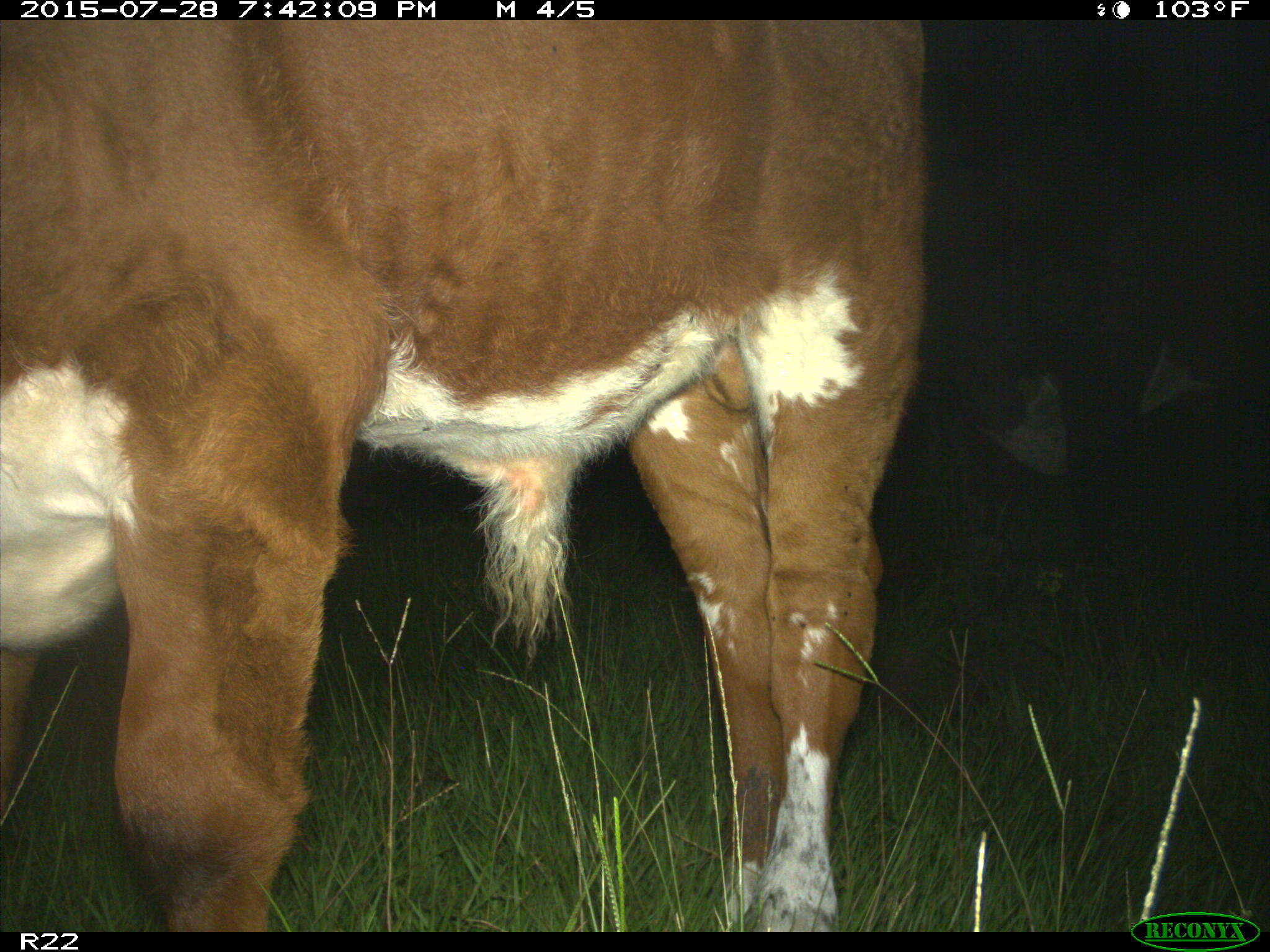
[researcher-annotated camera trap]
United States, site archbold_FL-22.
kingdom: Animalia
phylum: Chordata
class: Mammalia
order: Artiodactyla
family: Bovidae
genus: Bos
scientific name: Bos taurus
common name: domestic cow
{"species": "Bos taurus (domestic cow)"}